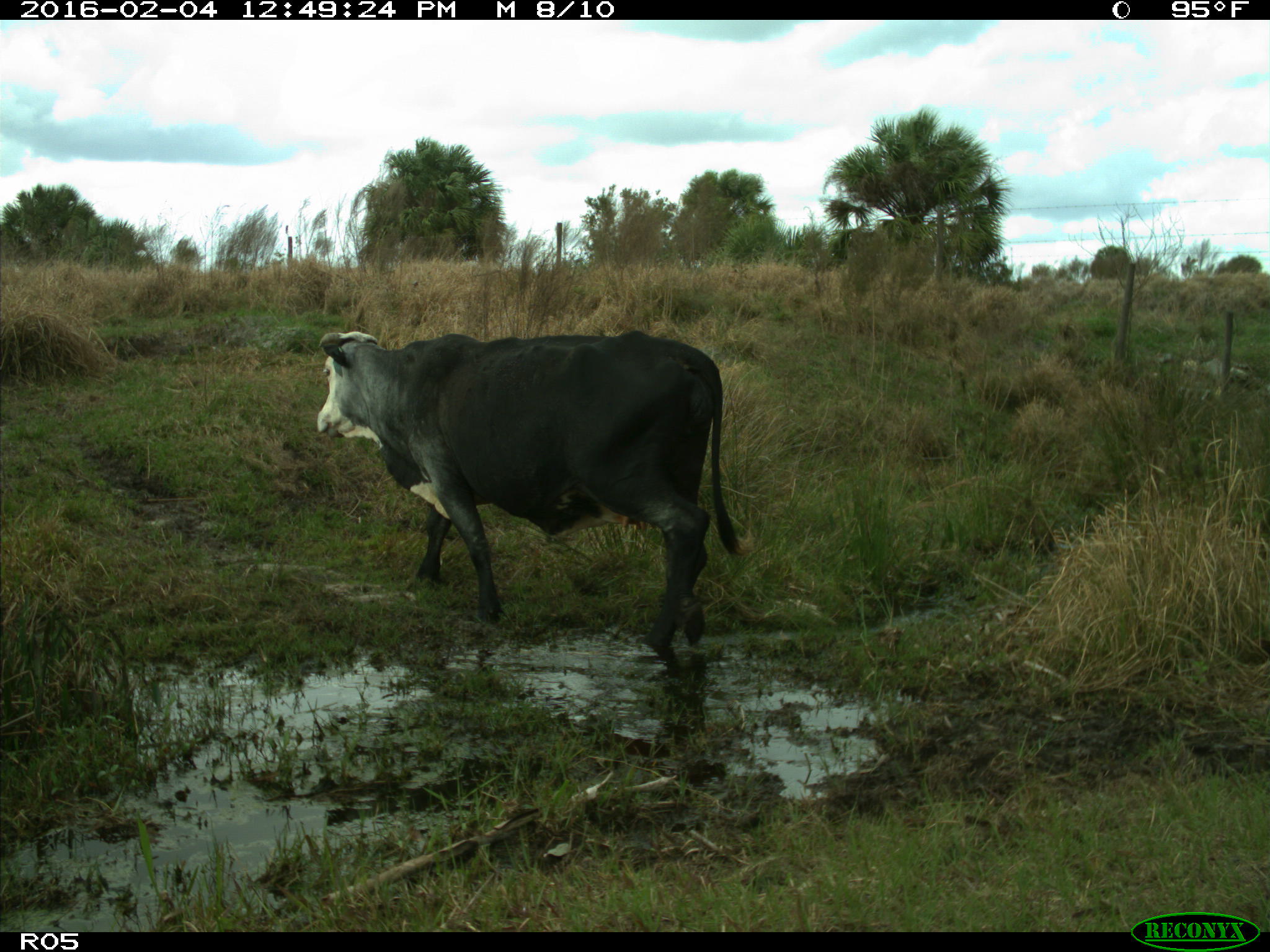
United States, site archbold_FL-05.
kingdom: Animalia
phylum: Chordata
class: Mammalia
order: Artiodactyla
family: Bovidae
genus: Bos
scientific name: Bos taurus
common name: domestic cow